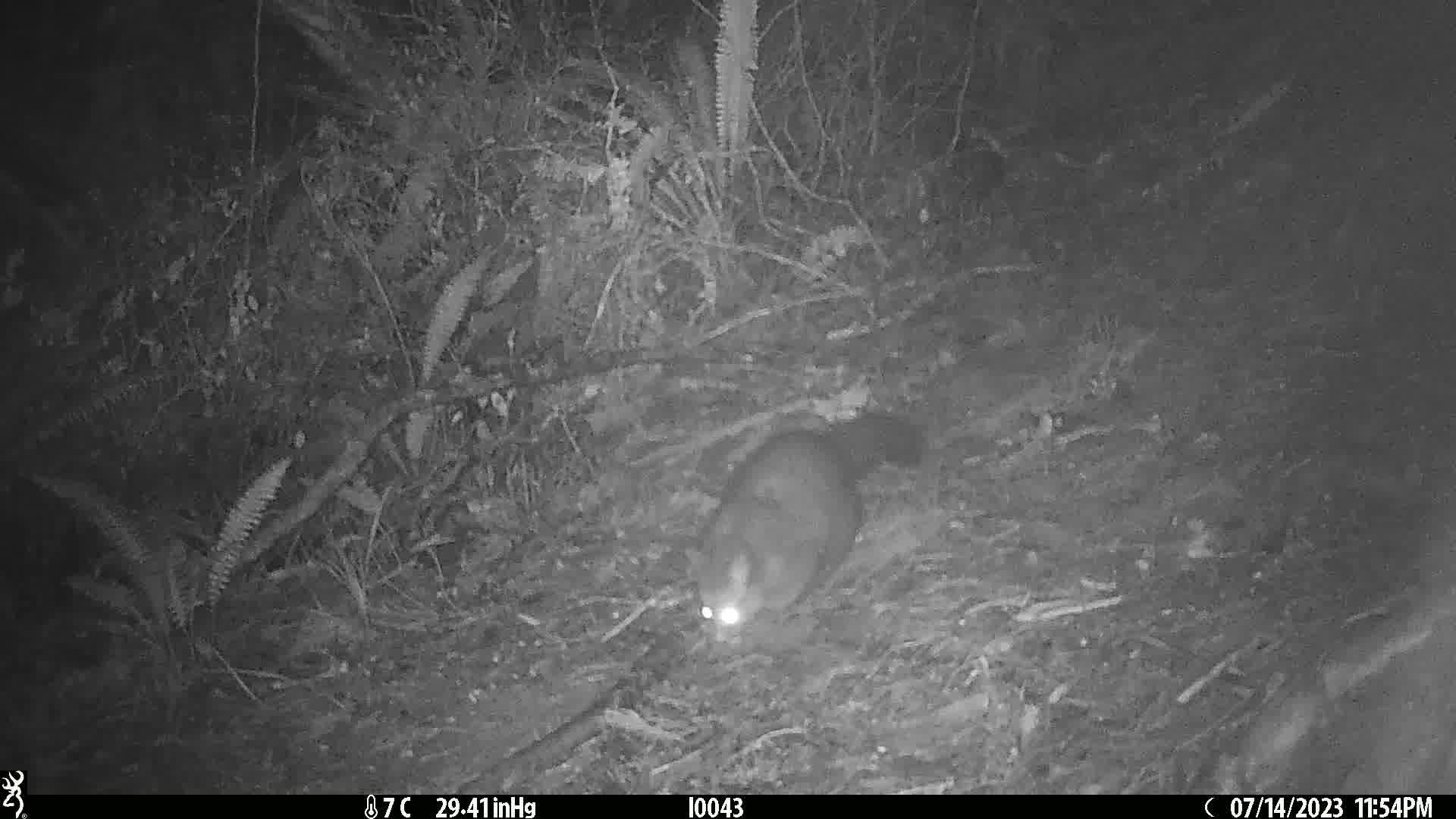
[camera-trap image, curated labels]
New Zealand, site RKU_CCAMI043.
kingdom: Animalia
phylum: Chordata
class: Mammalia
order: Diprotodontia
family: Phalangeridae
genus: Trichosurus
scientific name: Trichosurus vulpecula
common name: common brushtail possum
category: possum